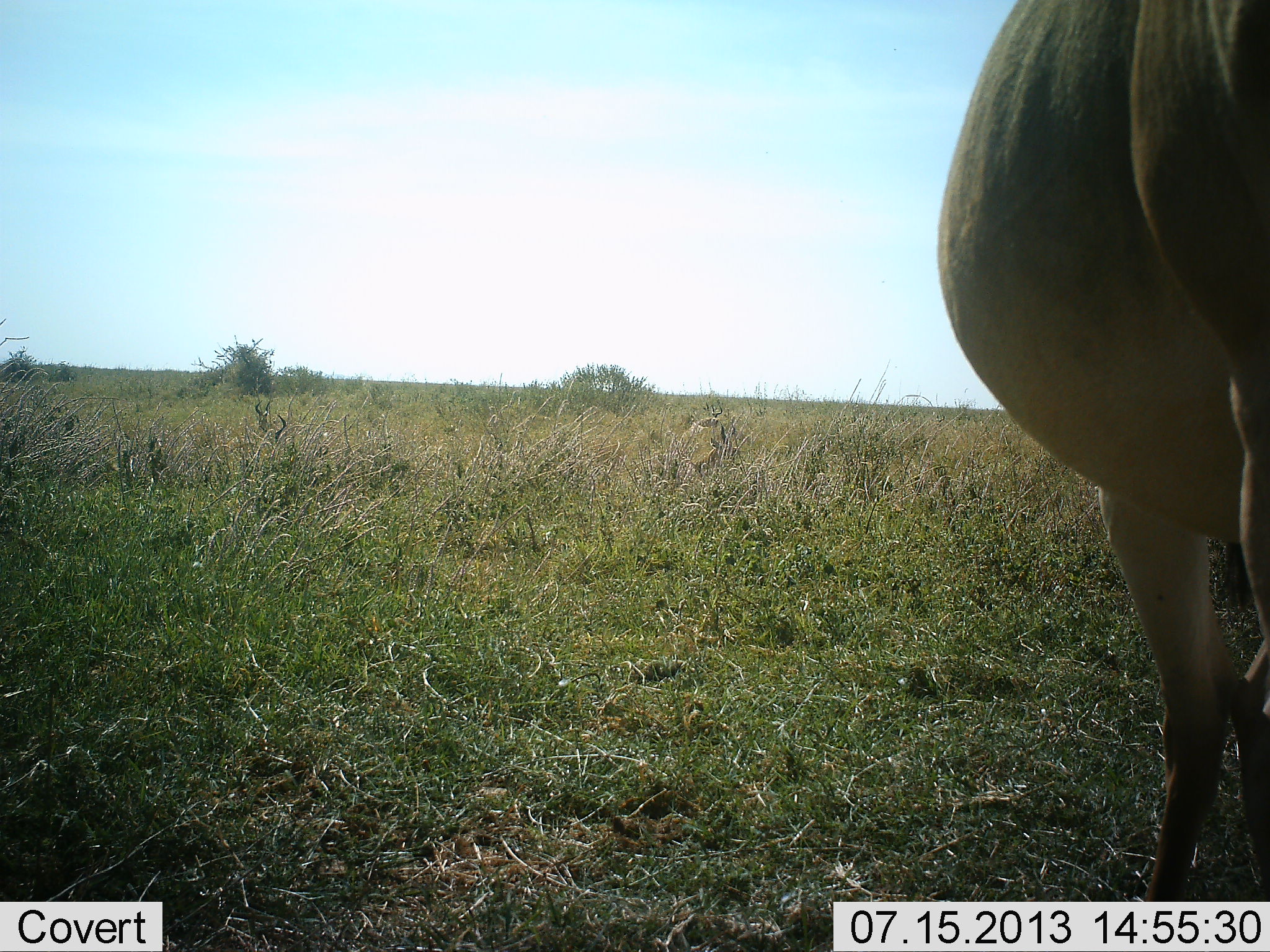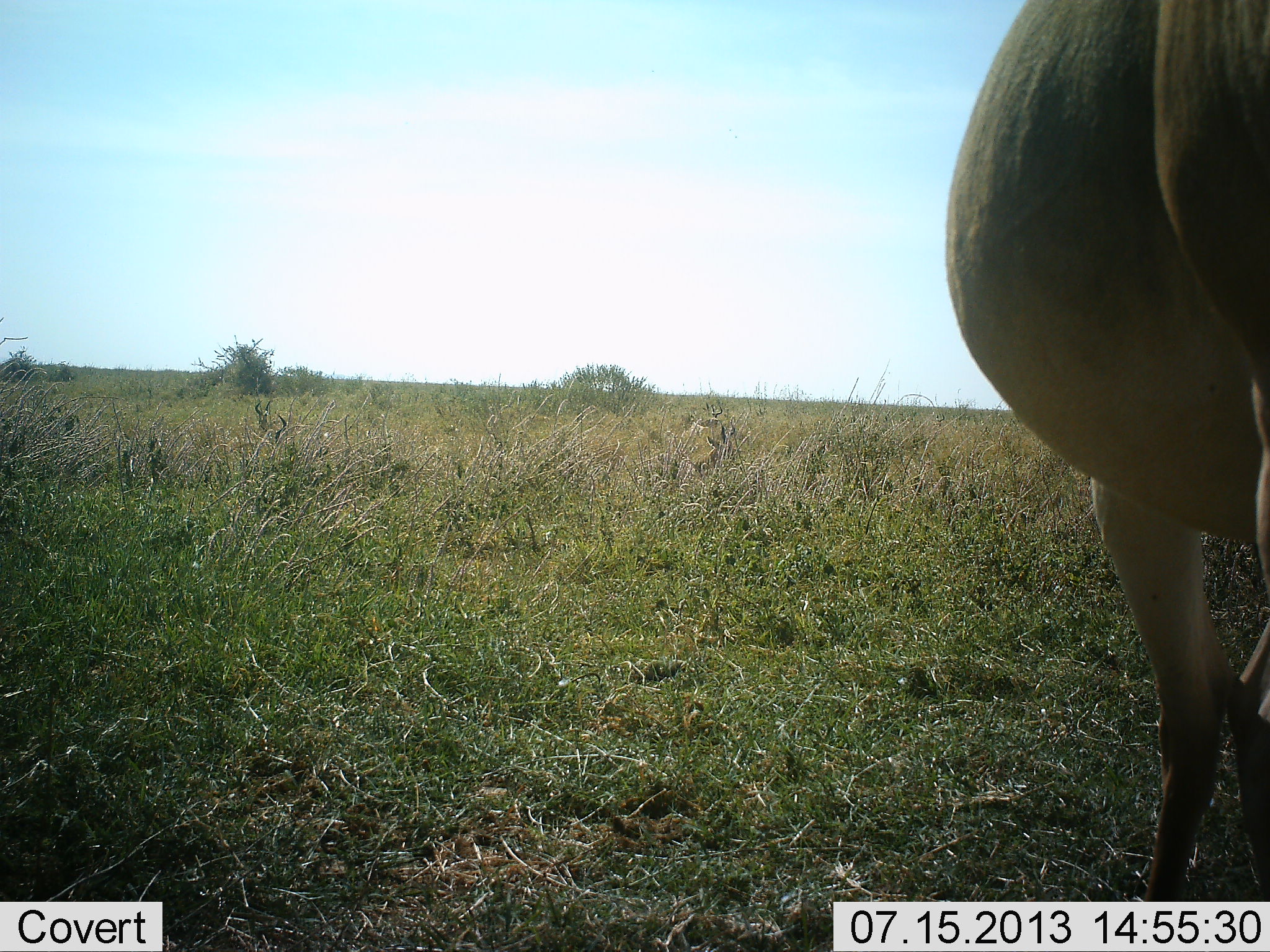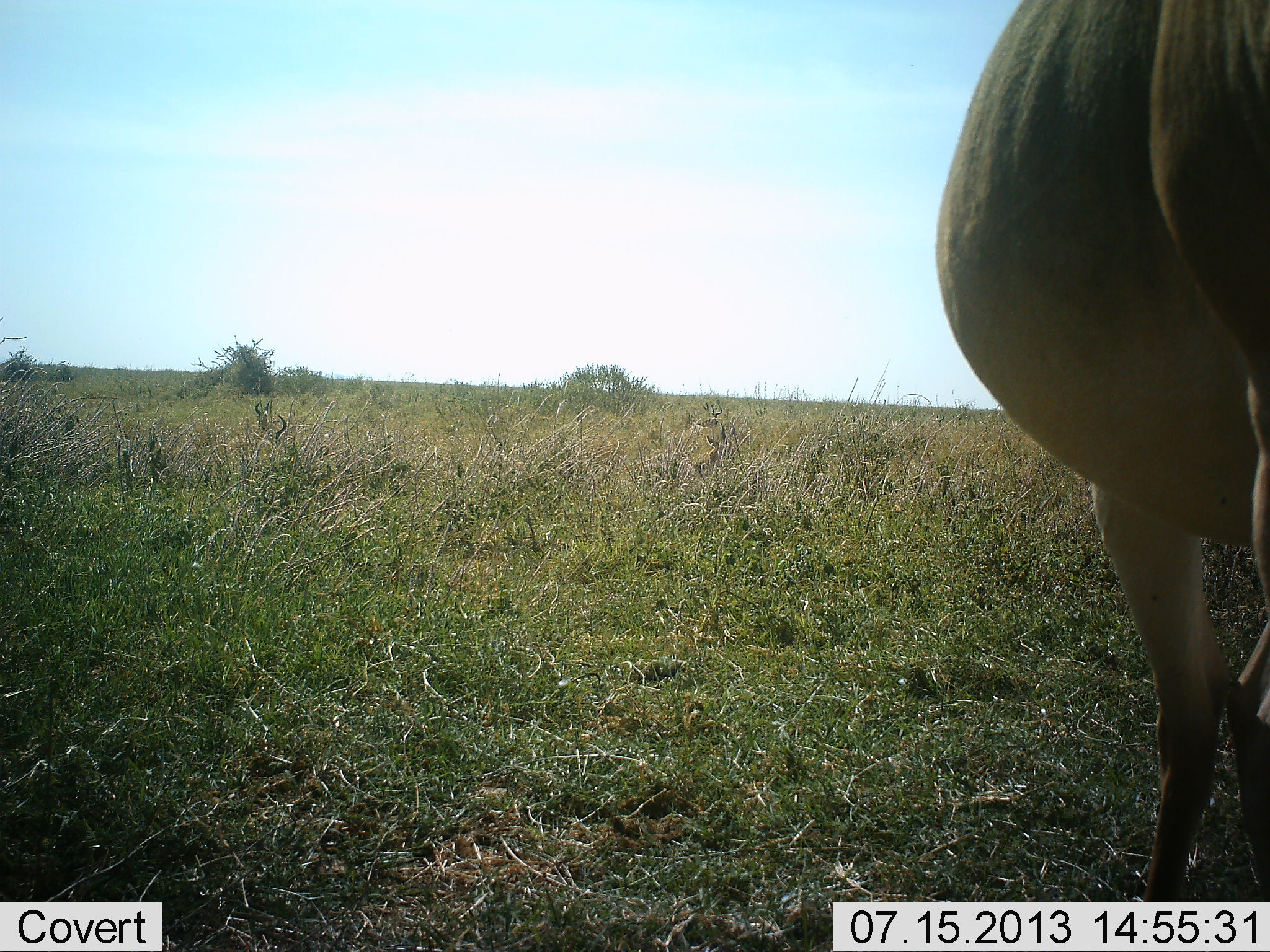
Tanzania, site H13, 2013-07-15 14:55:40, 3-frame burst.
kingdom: Animalia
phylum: Chordata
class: Mammalia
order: Artiodactyla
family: Bovidae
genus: Alcelaphus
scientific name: Alcelaphus buselaphus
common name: hartebeest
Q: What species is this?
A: Hartebeest (Alcelaphus buselaphus).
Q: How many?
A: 1.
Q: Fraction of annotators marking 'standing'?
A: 100%.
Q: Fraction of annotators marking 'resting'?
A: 0%.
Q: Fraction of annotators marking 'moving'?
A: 0%.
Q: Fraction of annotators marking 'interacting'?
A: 0%.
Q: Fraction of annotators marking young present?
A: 0%.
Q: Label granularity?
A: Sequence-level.